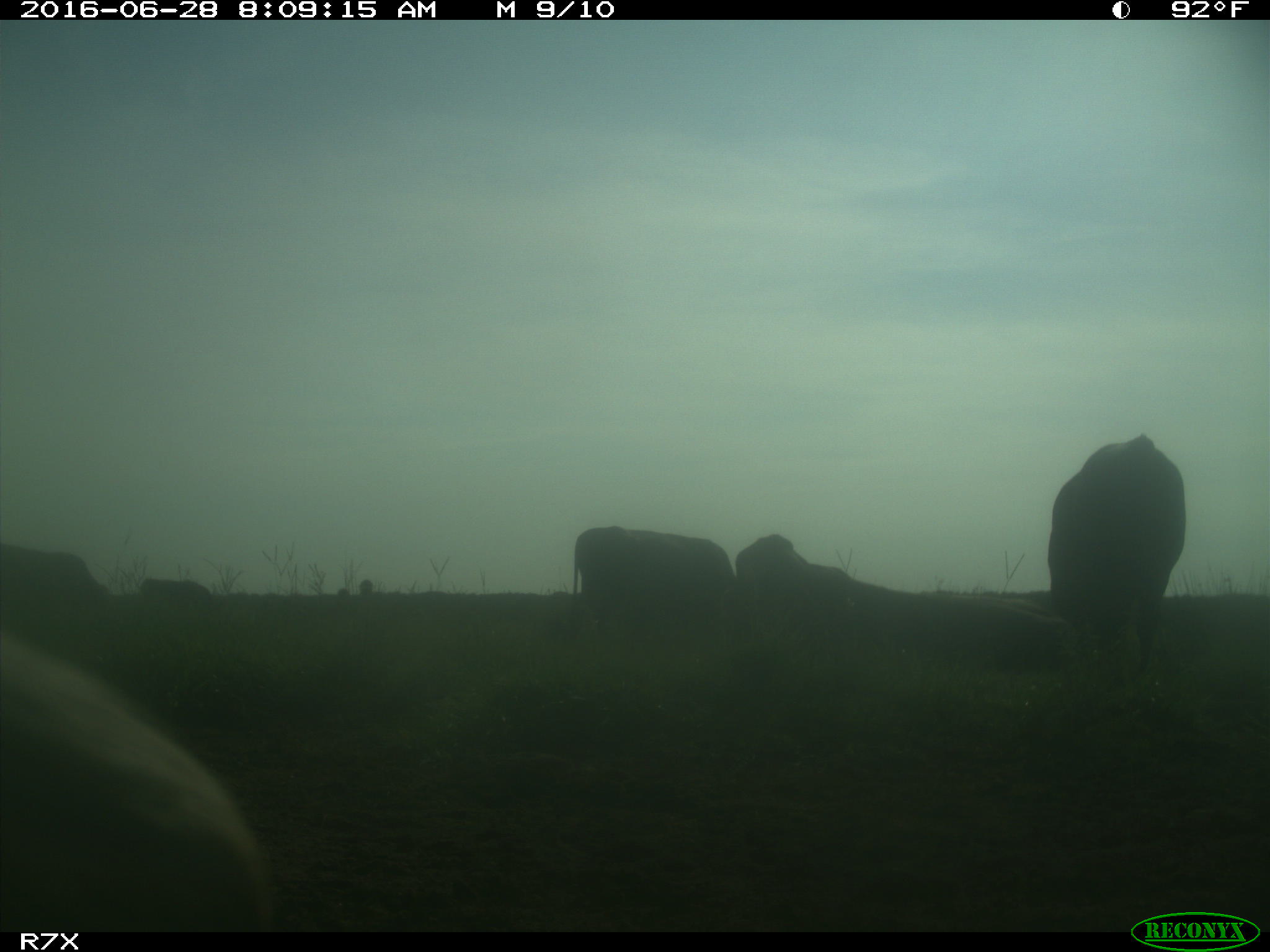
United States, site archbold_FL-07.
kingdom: Animalia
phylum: Chordata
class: Mammalia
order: Artiodactyla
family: Bovidae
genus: Bos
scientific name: Bos taurus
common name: domestic cow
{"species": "Bos taurus (domestic cow)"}